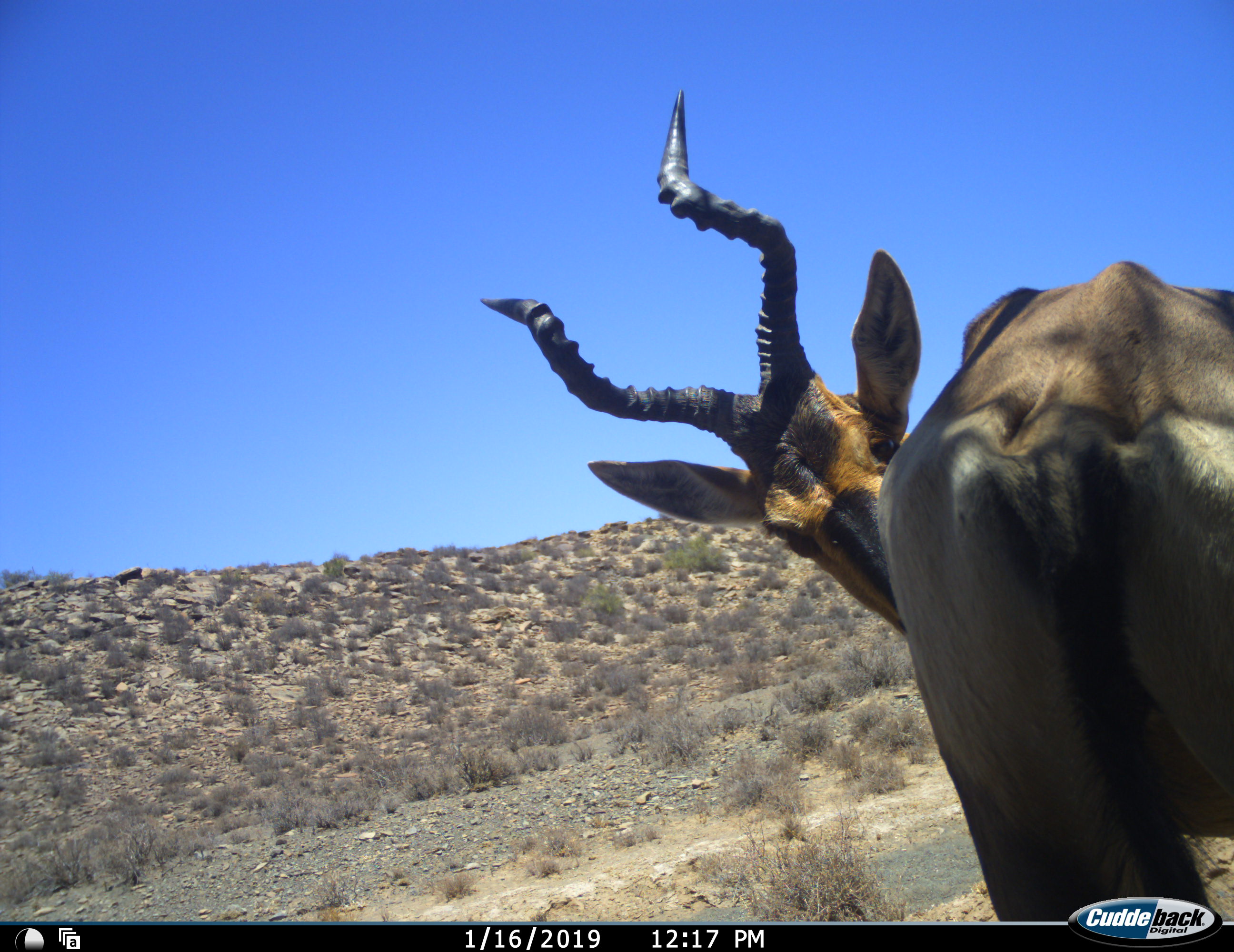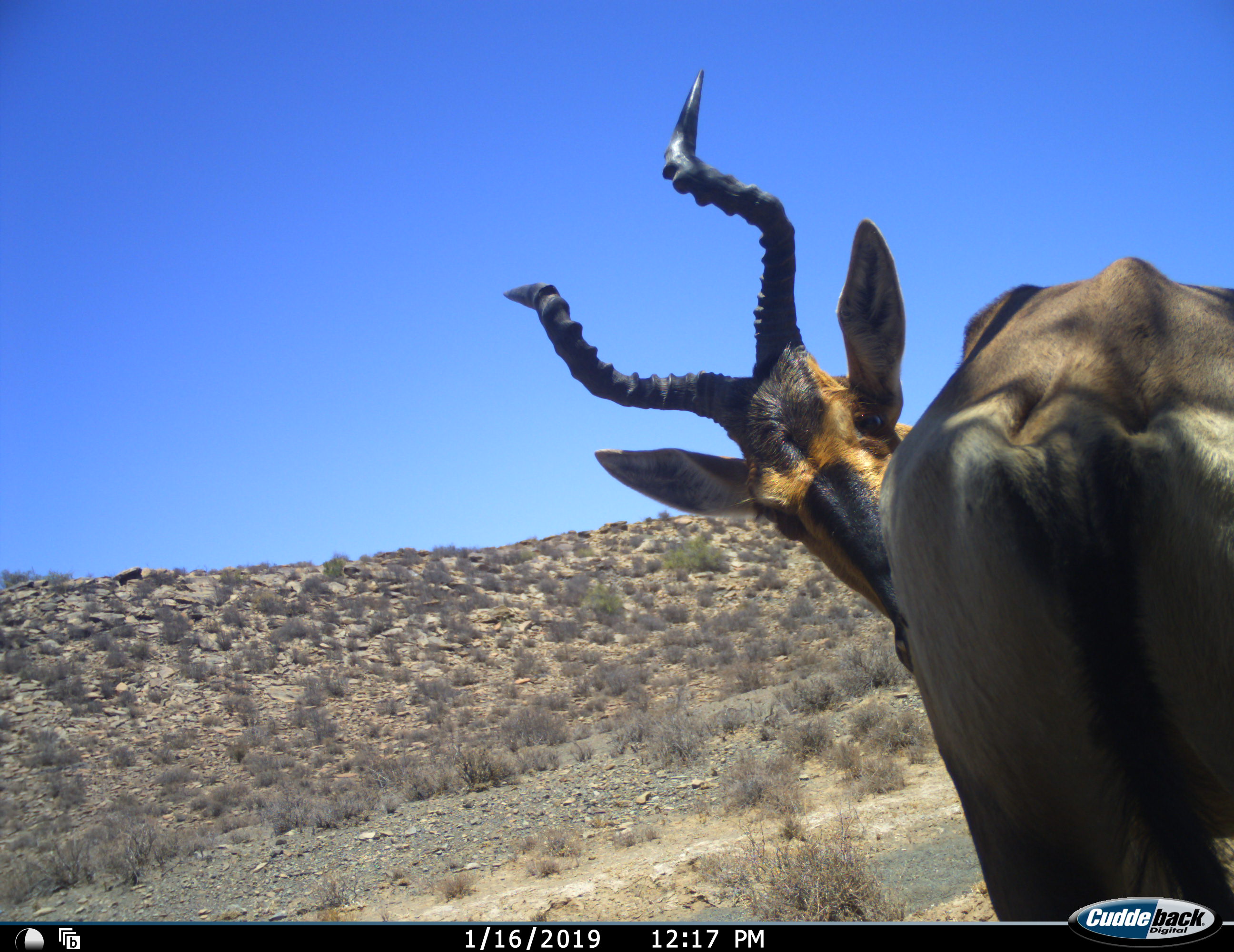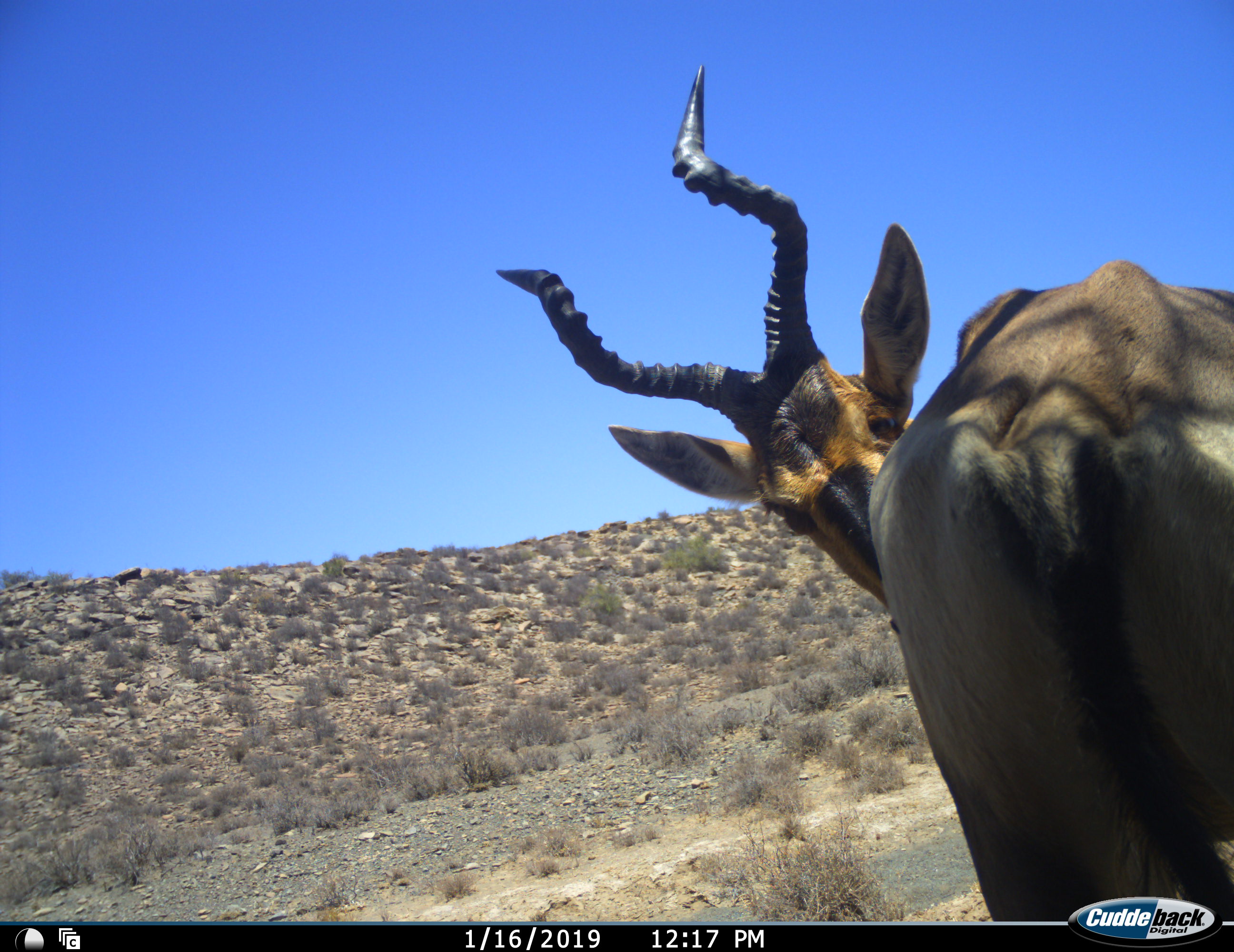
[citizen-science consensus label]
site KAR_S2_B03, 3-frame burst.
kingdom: Animalia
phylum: Chordata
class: Mammalia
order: Artiodactyla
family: Bovidae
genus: Alcelaphus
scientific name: Alcelaphus buselaphus caama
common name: red hartebeest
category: hartebeestred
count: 1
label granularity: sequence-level